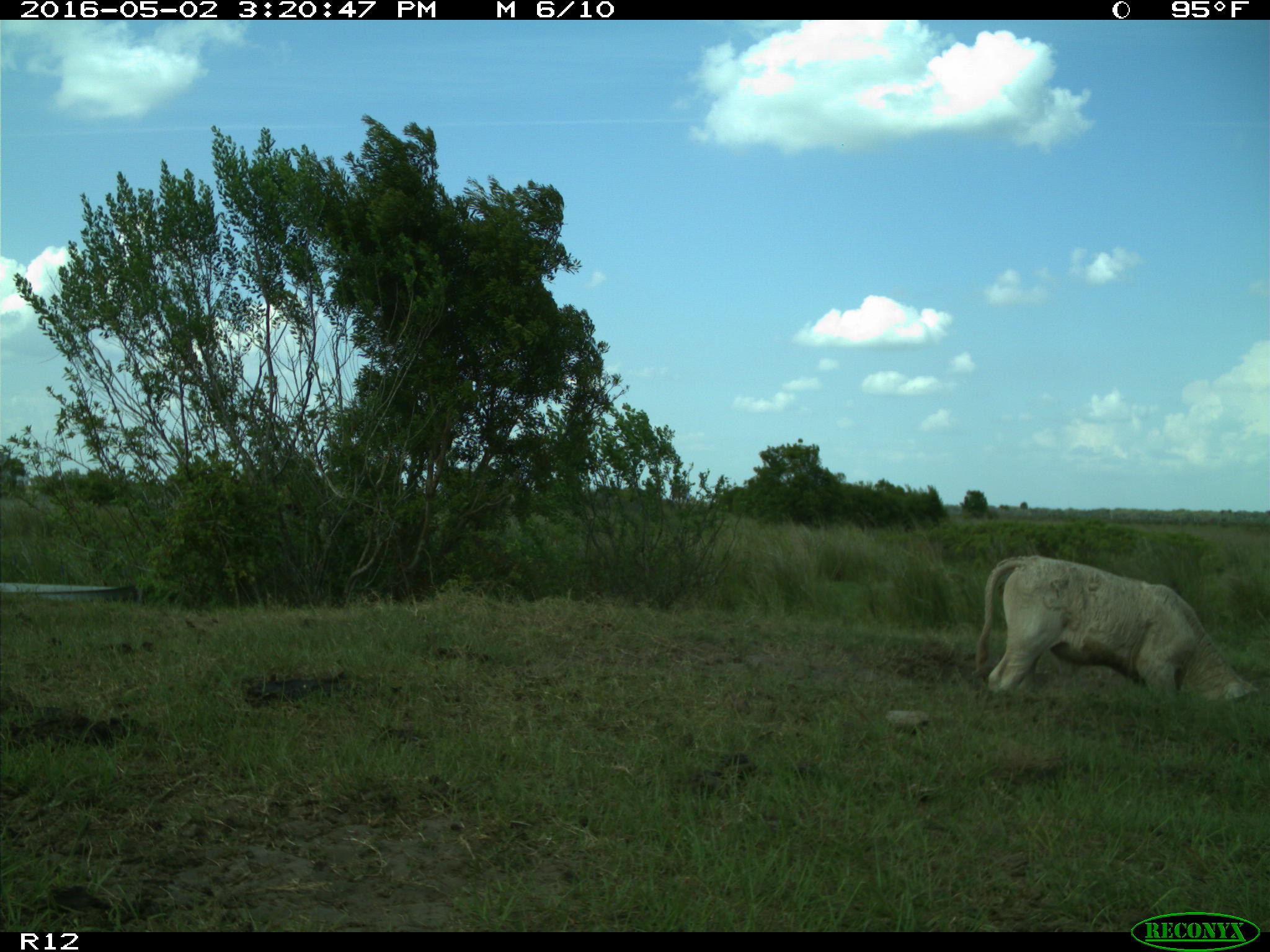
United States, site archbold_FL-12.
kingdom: Animalia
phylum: Chordata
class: Mammalia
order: Artiodactyla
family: Bovidae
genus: Bos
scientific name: Bos taurus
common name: domestic cow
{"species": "Bos taurus (domestic cow)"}